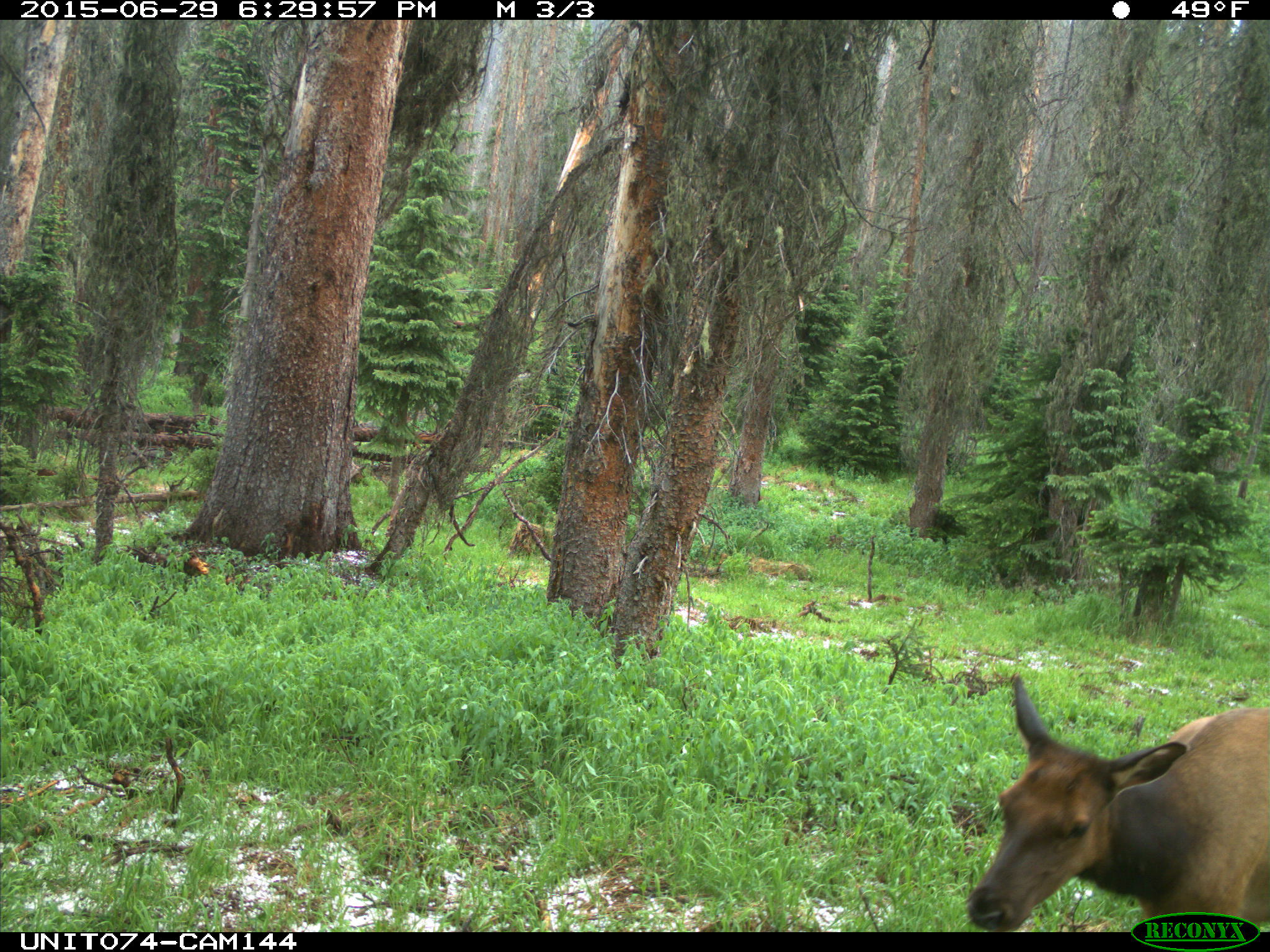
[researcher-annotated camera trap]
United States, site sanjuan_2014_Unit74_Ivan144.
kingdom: Animalia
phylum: Chordata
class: Mammalia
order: Artiodactyla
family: Cervidae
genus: Cervus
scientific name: Cervus elaphus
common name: red deer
Cervus elaphus (red deer).